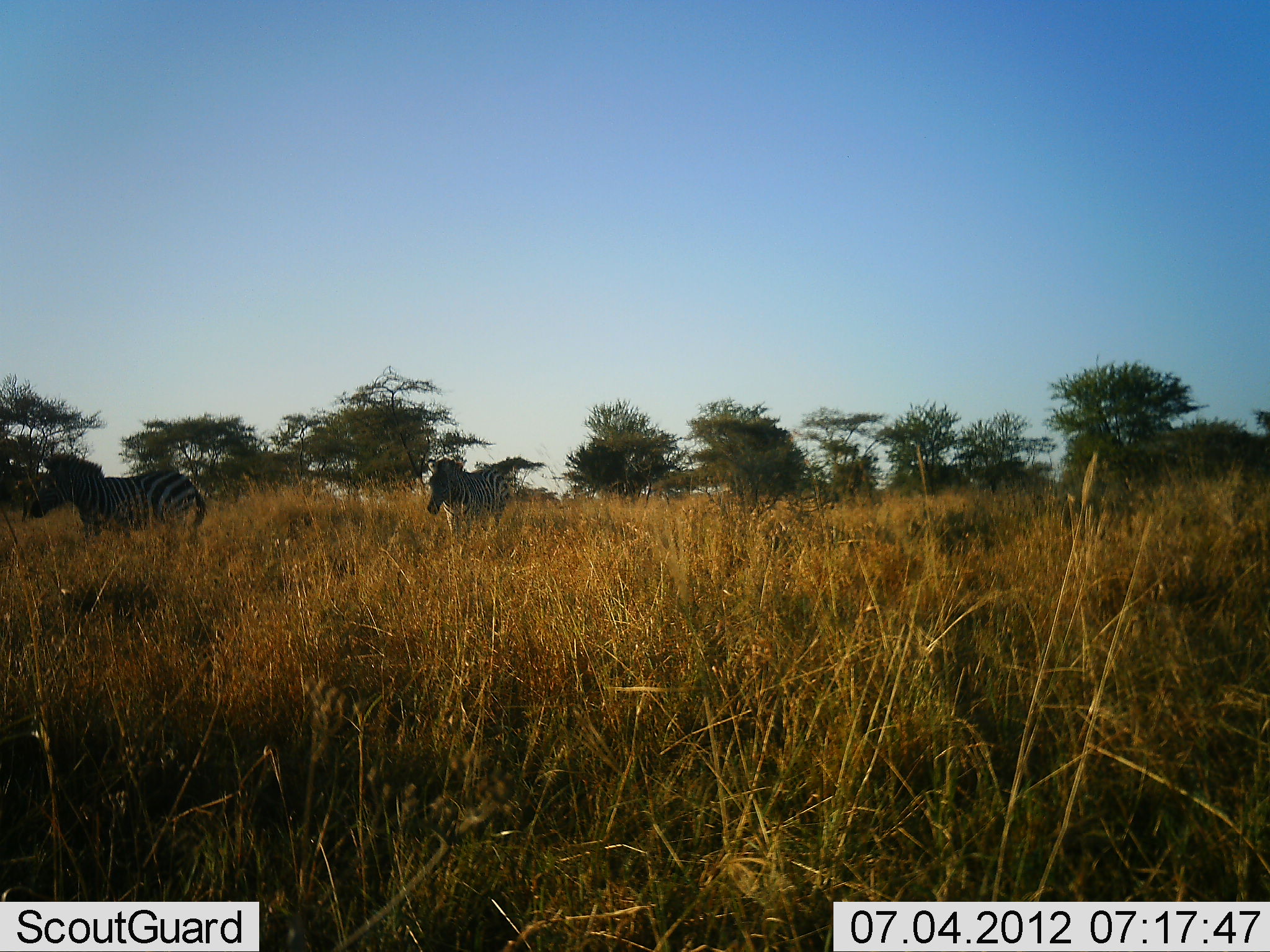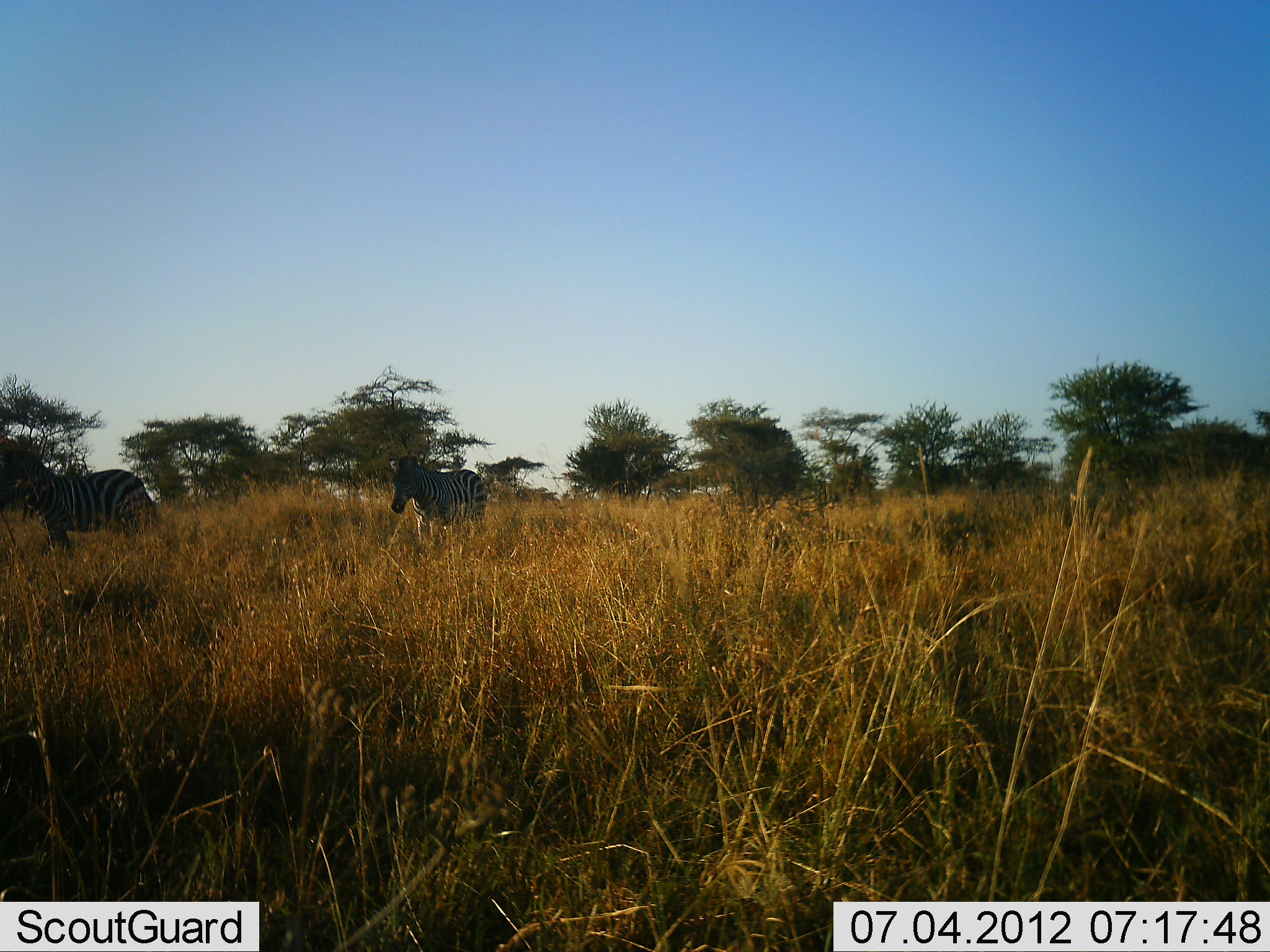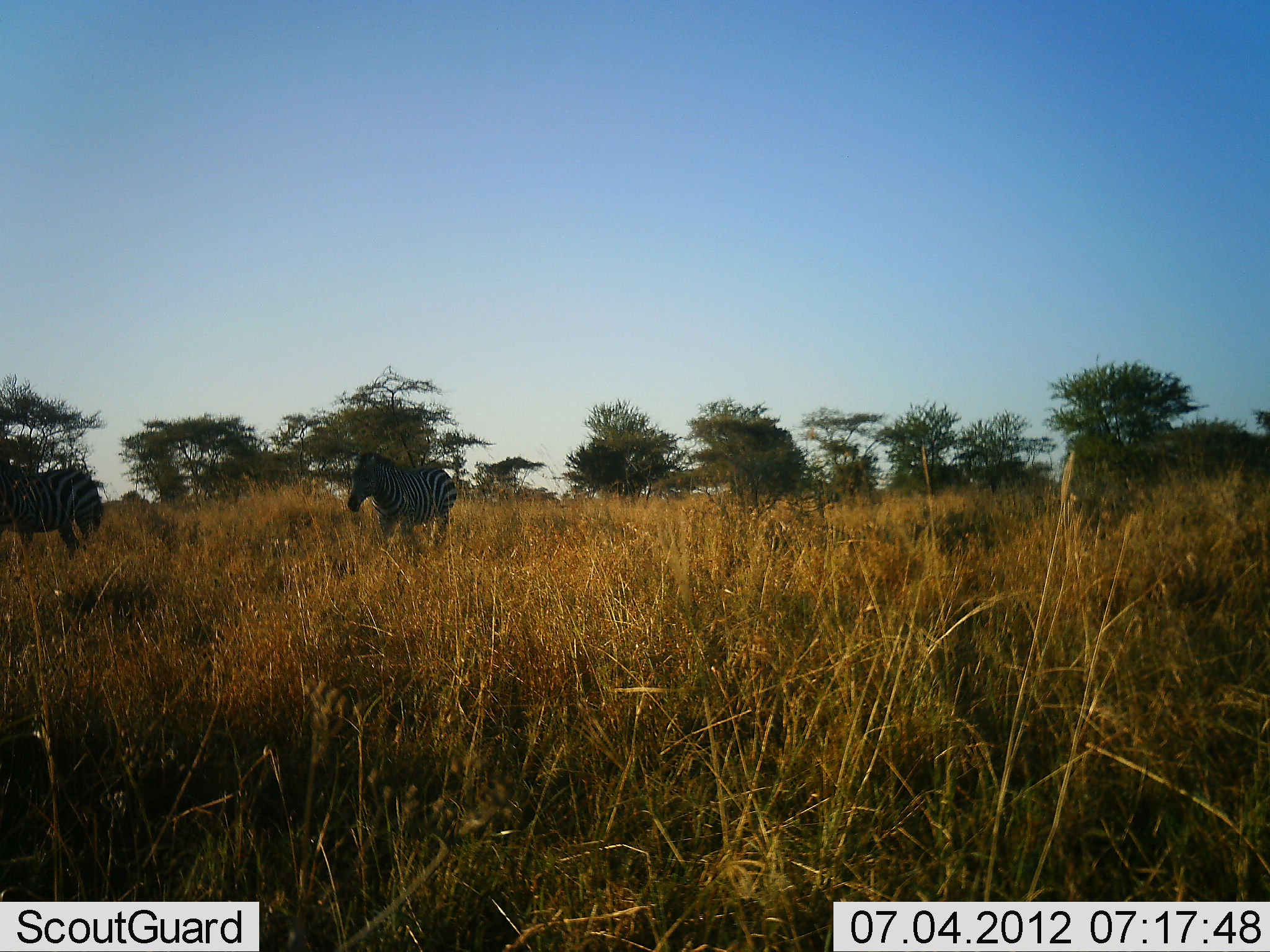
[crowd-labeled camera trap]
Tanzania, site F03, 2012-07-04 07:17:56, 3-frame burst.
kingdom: Animalia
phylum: Chordata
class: Mammalia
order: Perissodactyla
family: Equidae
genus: Equus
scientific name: Equus quagga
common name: plains zebra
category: zebra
Zebra (plains zebra) (Equus quagga), count 2. Behavior (volunteer vote fractions): standing 0%, resting 0%, moving 100%, interacting 10%. Young present (vote fraction): 0%. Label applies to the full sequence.